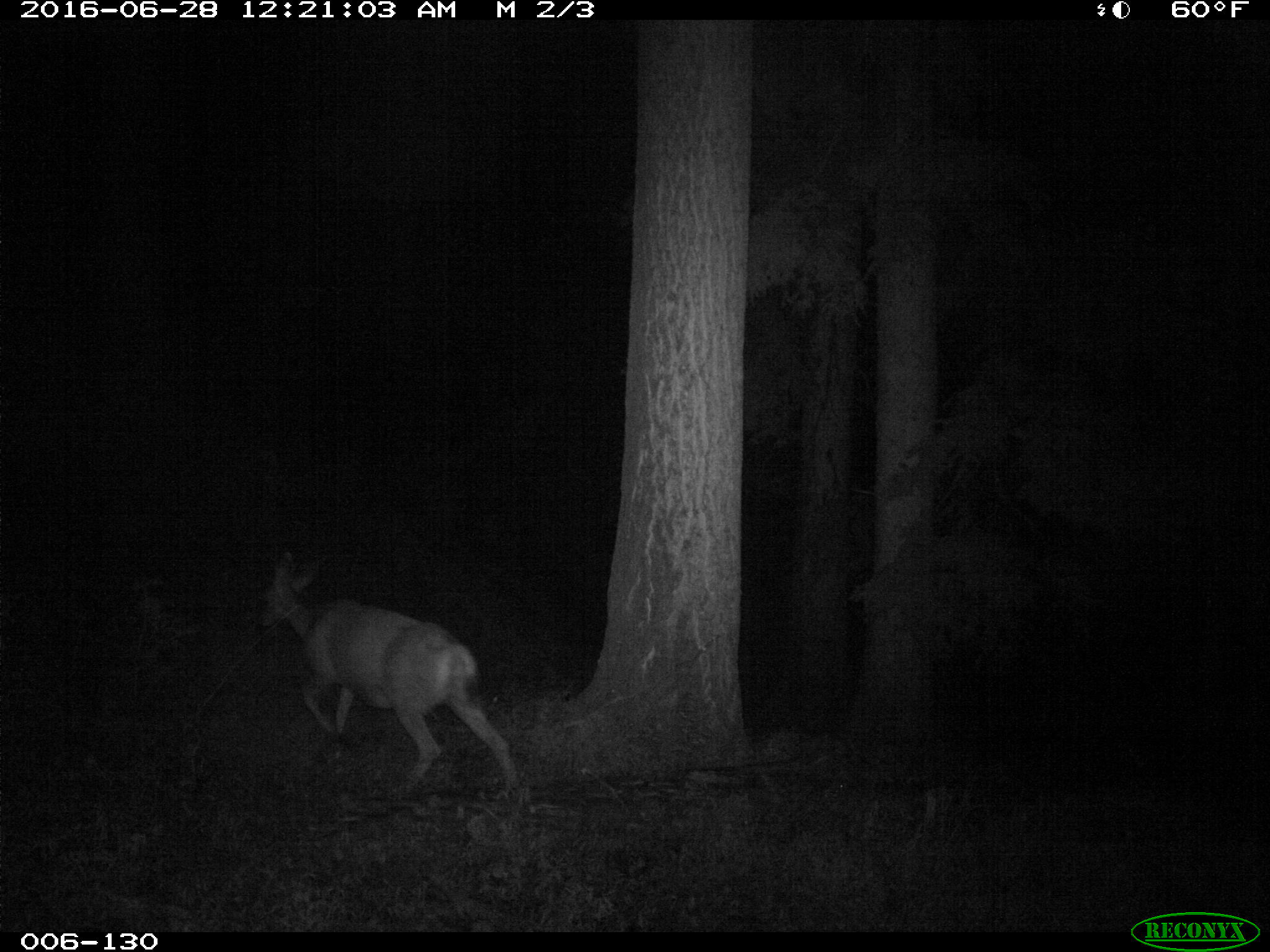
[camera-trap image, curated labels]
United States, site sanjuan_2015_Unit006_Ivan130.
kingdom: Animalia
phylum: Chordata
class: Mammalia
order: Artiodactyla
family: Cervidae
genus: Odocoileus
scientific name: Odocoileus hemionus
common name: mule deer